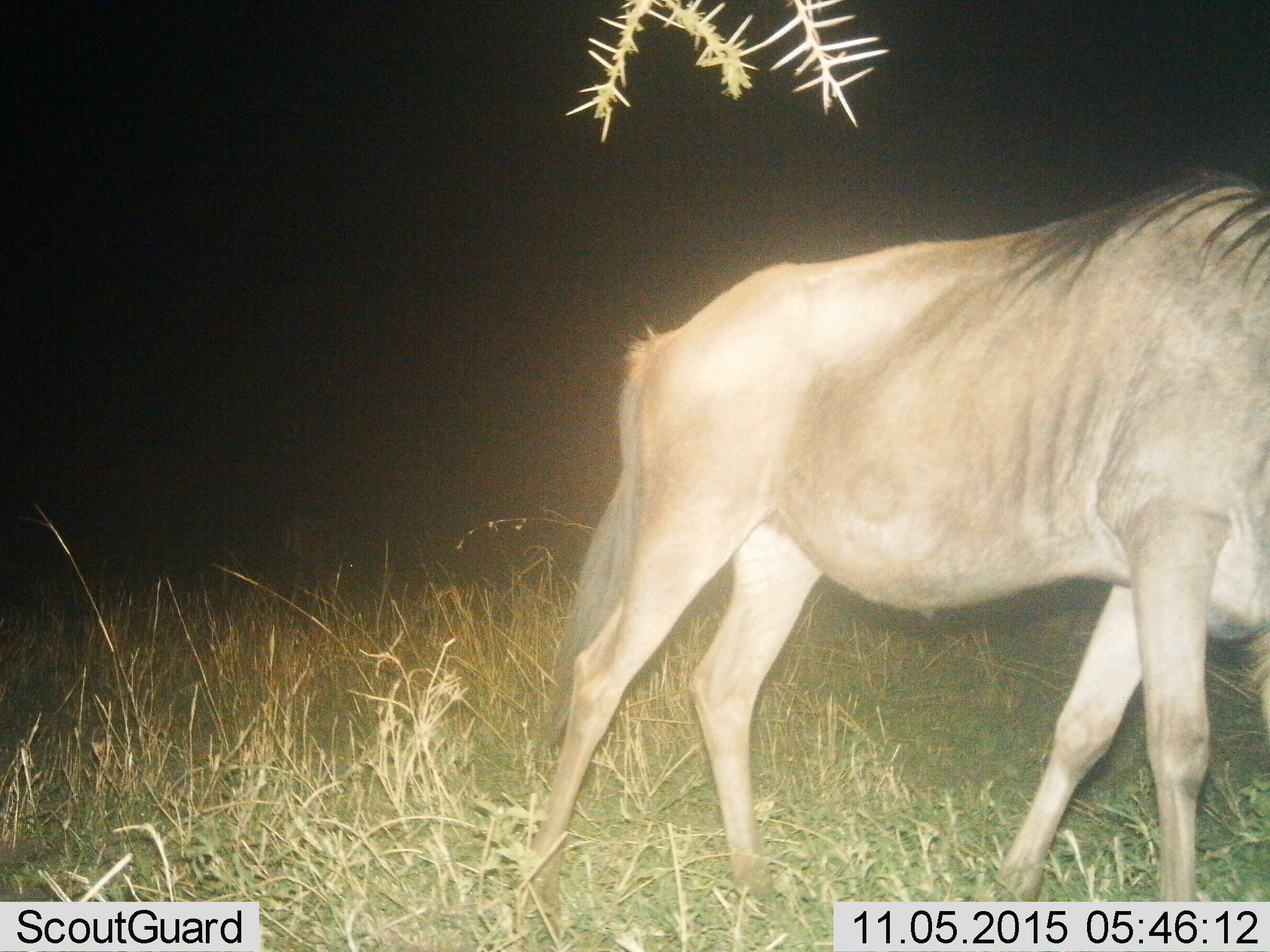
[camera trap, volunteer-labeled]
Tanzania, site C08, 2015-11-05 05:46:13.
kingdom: Animalia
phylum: Chordata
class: Mammalia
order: Artiodactyla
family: Bovidae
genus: Connochaetes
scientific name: Connochaetes taurinus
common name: blue wildebeest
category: wildebeest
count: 1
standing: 29%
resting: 0%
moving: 65%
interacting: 0%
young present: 0%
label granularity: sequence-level